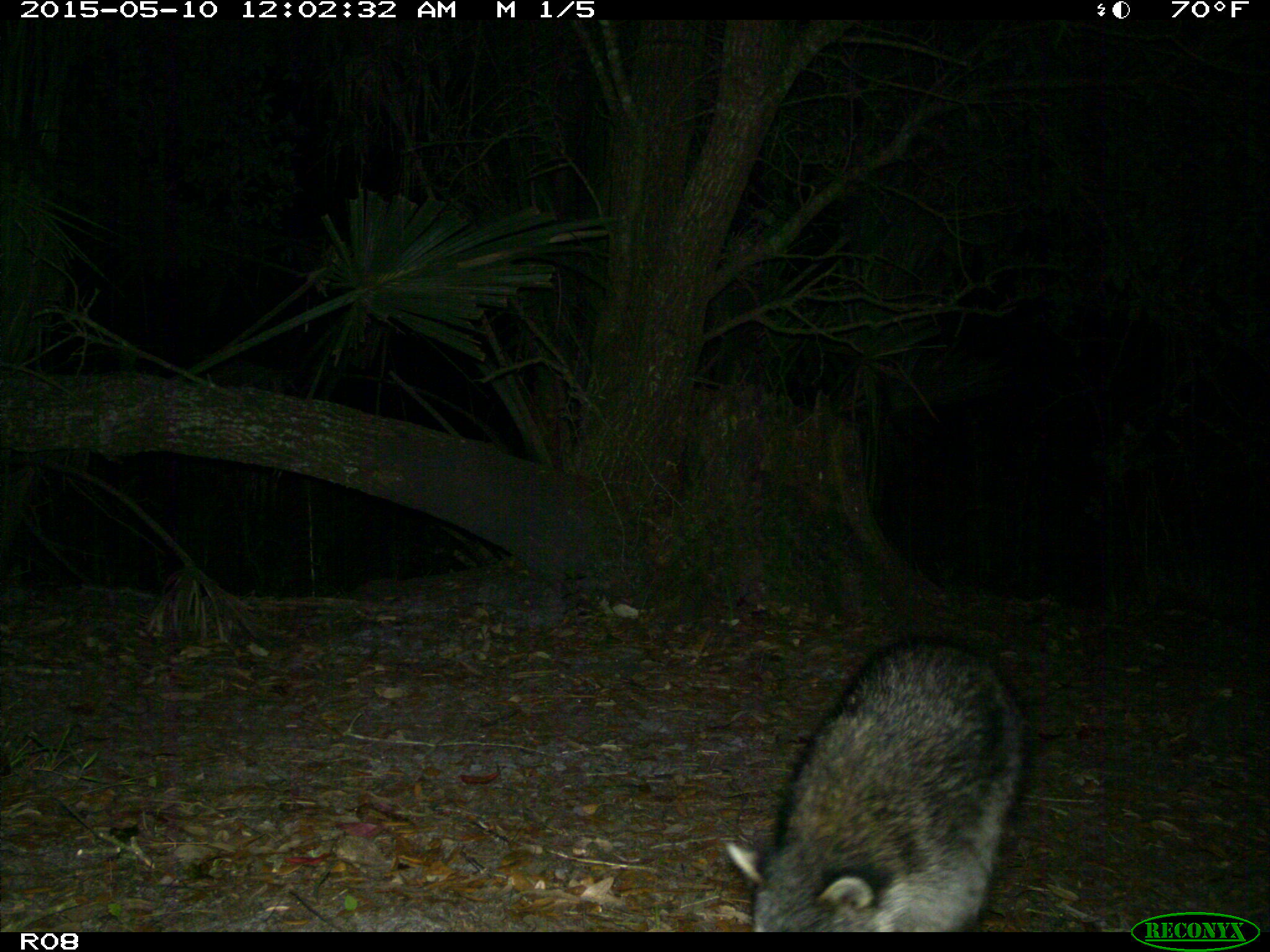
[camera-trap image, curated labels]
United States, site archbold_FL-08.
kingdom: Animalia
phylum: Chordata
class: Mammalia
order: Carnivora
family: Procyonidae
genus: Procyon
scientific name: Procyon lotor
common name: common raccoon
Procyon lotor (common raccoon).